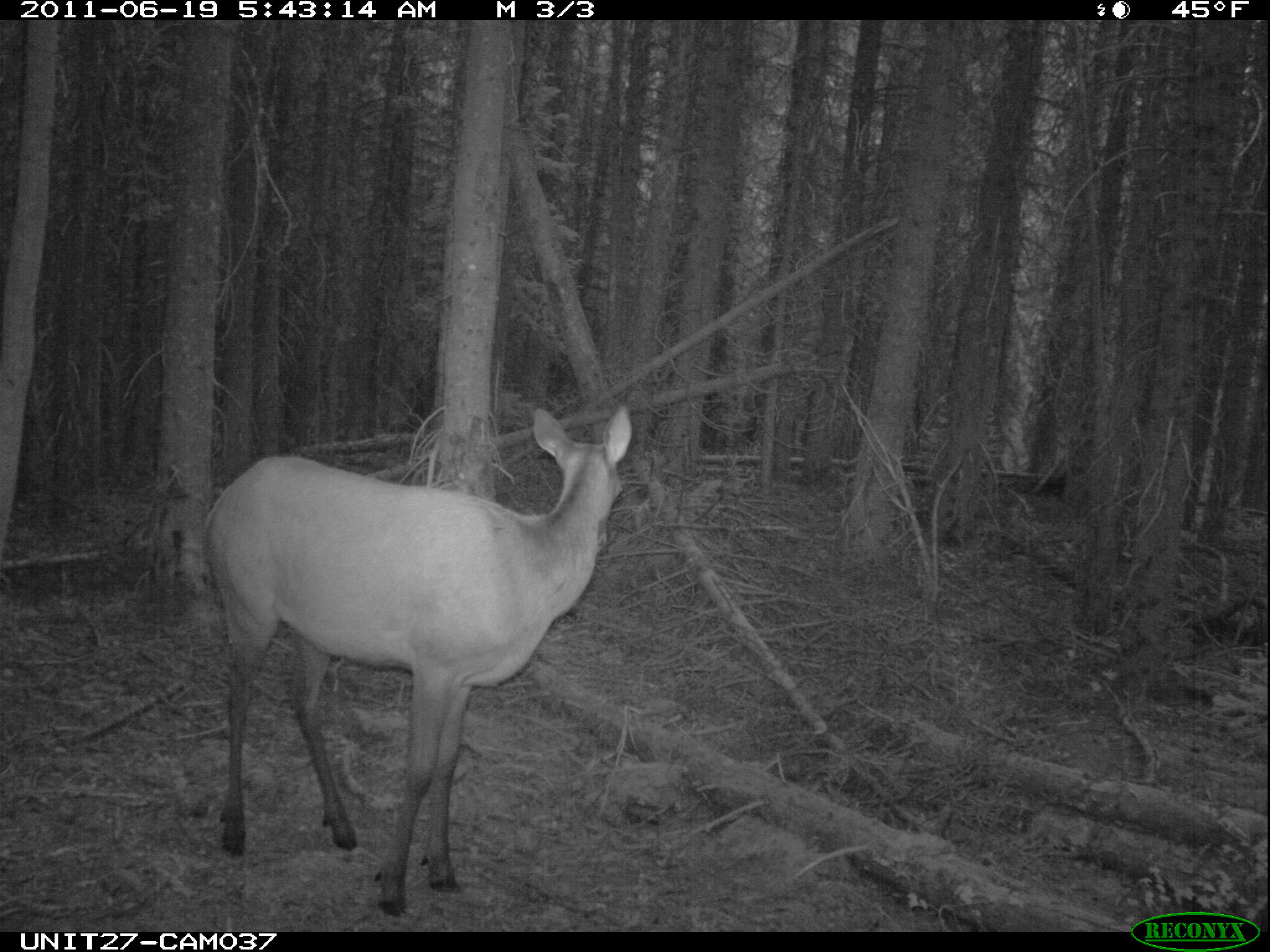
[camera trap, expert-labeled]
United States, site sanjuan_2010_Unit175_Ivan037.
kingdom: Animalia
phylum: Chordata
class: Mammalia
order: Artiodactyla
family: Cervidae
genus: Cervus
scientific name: Cervus elaphus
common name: red deer